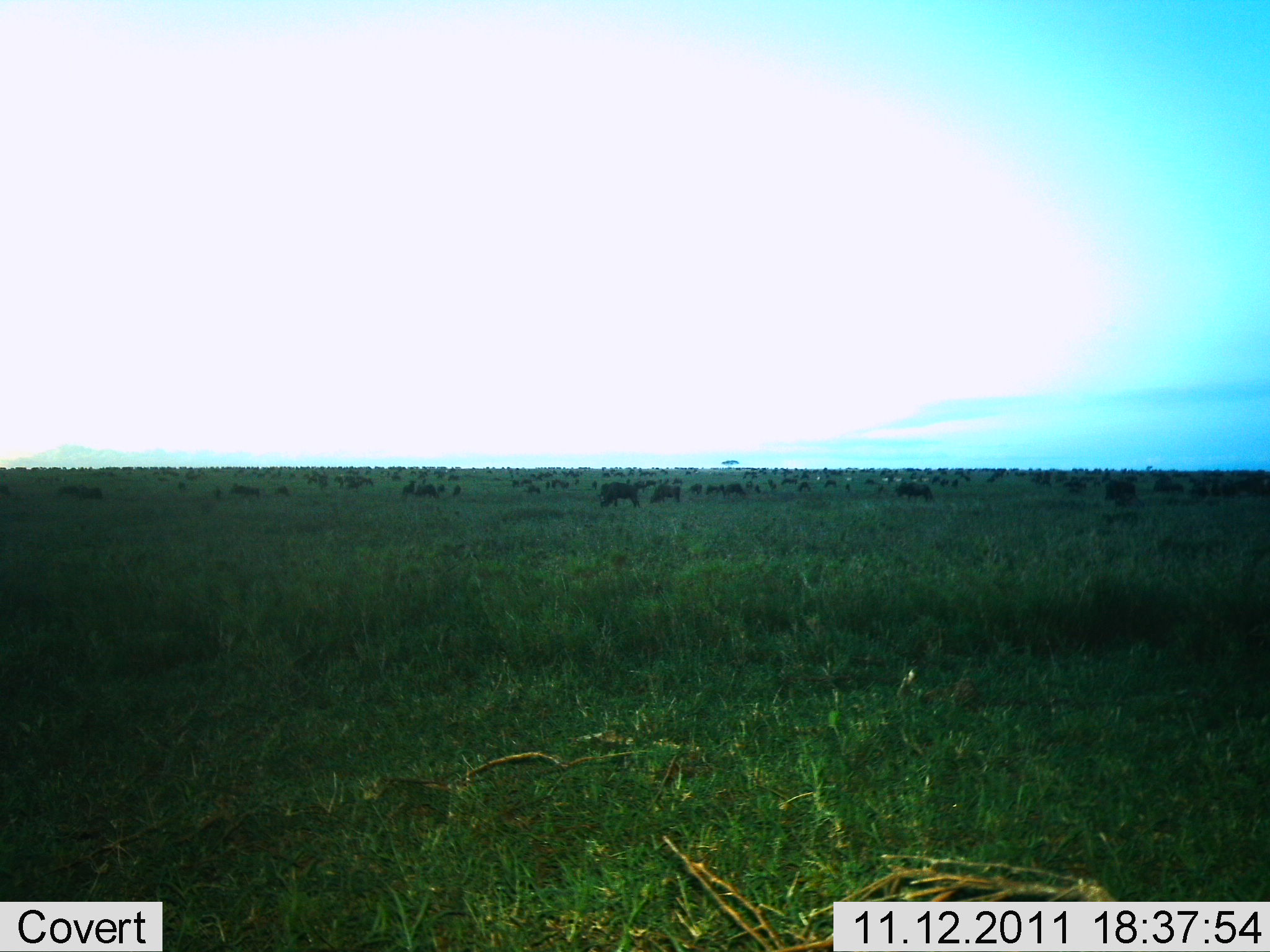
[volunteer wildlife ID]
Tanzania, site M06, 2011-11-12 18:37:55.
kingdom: Animalia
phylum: Chordata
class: Mammalia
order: Artiodactyla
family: Bovidae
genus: Connochaetes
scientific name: Connochaetes taurinus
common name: blue wildebeest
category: wildebeest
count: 51+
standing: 67%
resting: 8%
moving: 25%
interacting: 0%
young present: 0%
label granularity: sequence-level